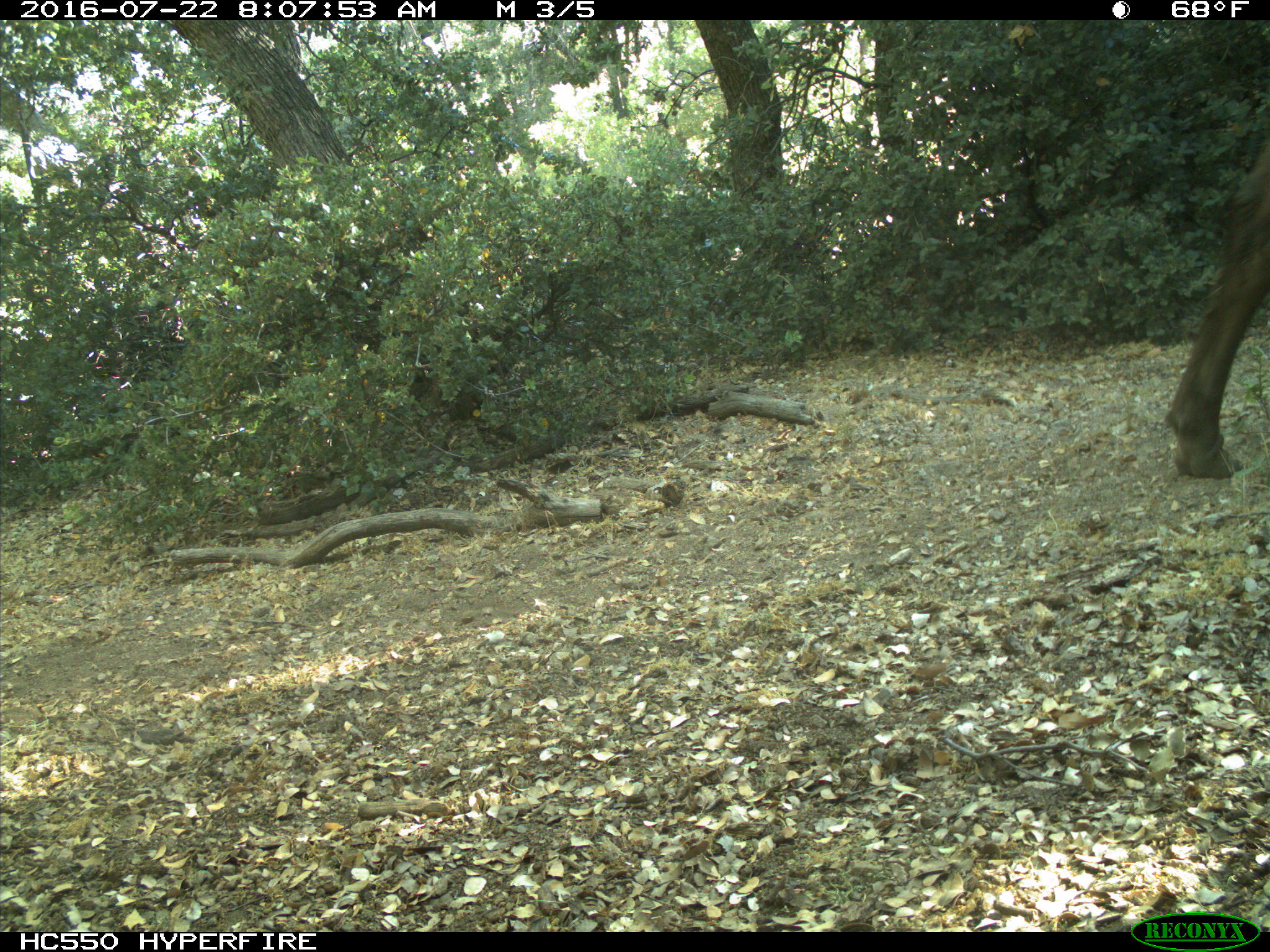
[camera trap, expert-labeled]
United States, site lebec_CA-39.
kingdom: Animalia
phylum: Chordata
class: Mammalia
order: Artiodactyla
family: Bovidae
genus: Bos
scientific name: Bos taurus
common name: domestic cow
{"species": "Bos taurus (domestic cow)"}